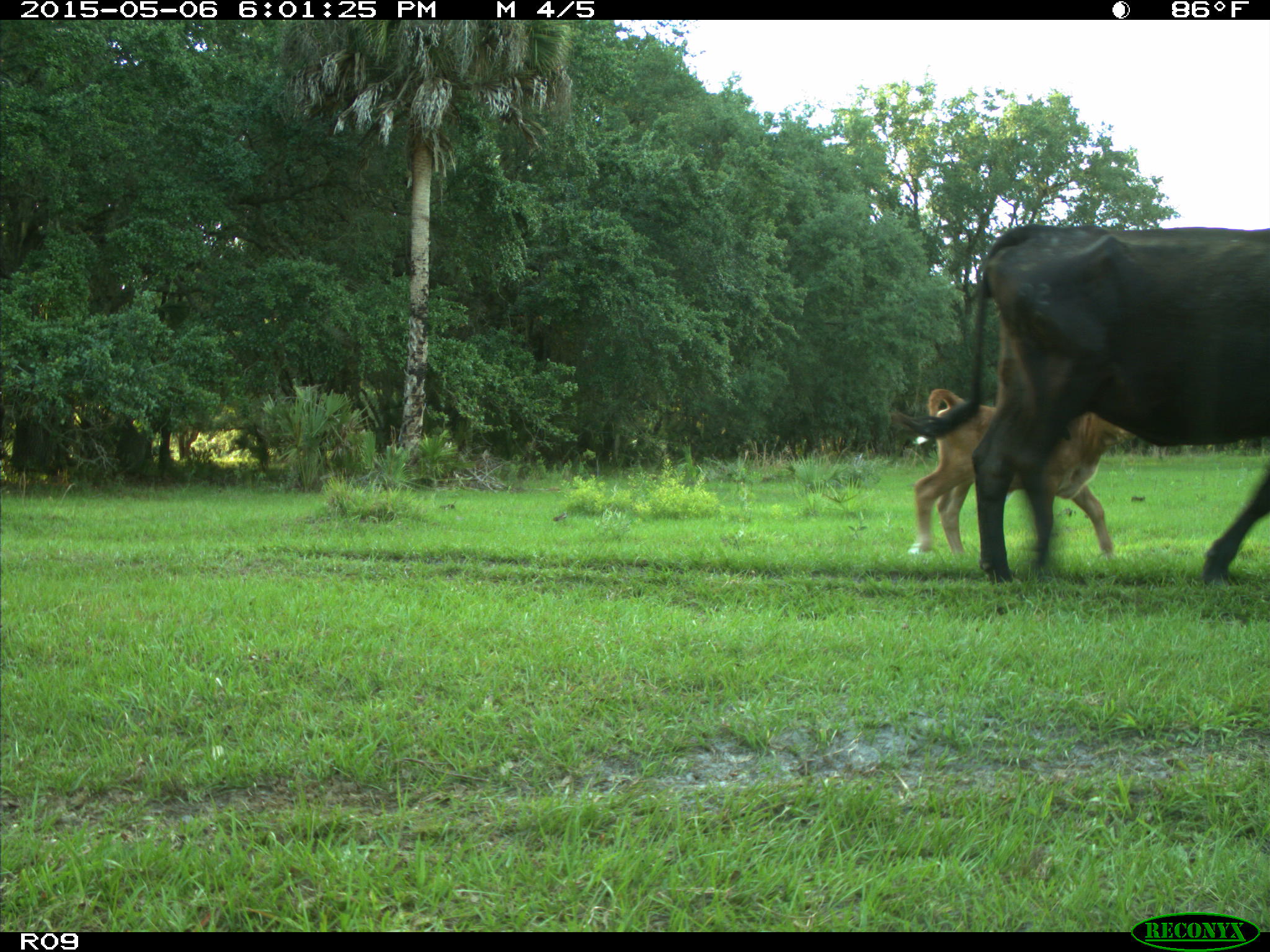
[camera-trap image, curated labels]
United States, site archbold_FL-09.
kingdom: Animalia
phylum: Chordata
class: Mammalia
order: Artiodactyla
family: Bovidae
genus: Bos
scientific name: Bos taurus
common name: domestic cow